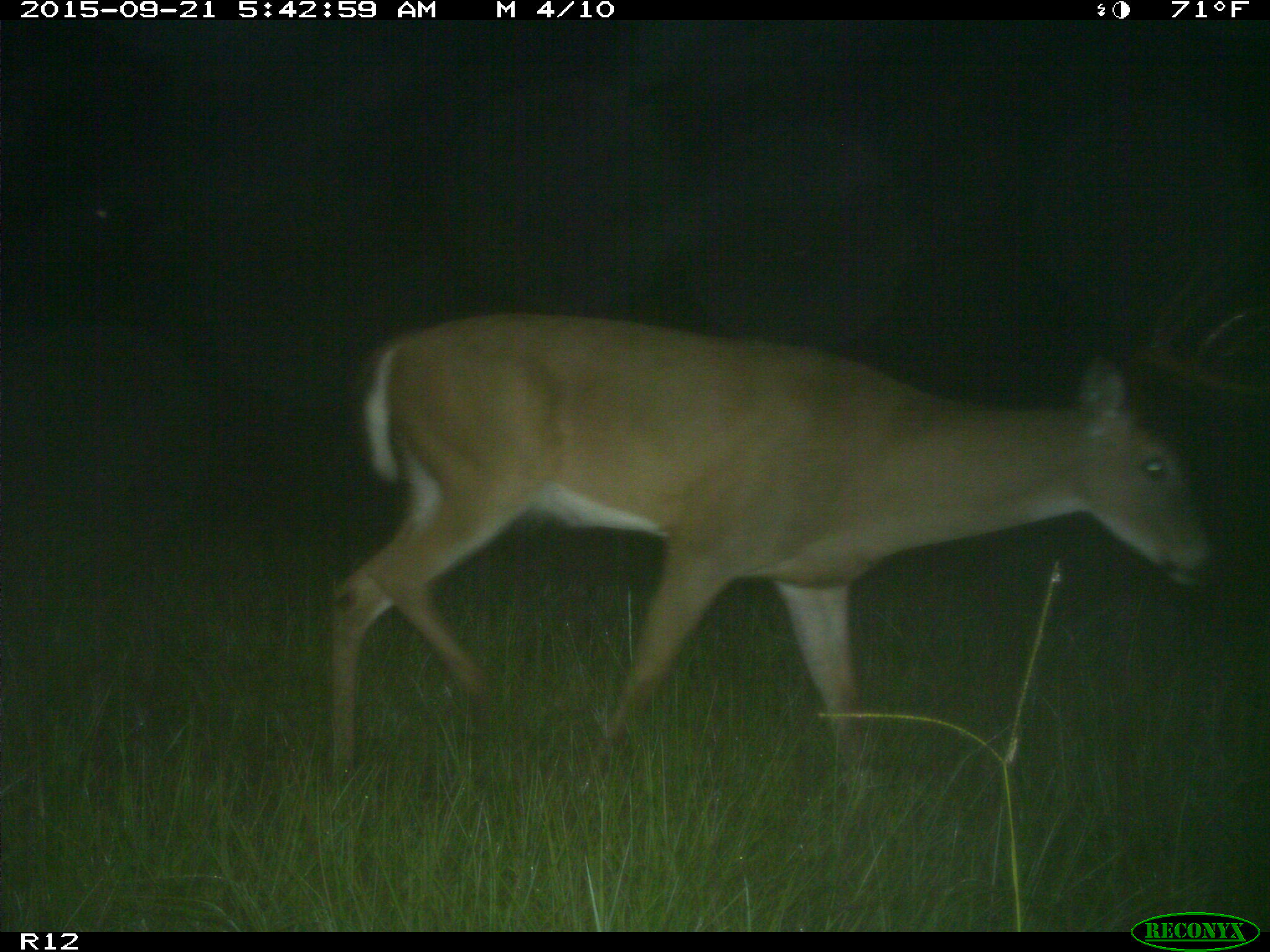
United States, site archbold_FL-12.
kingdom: Animalia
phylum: Chordata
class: Mammalia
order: Artiodactyla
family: Cervidae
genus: Odocoileus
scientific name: Odocoileus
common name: deer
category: unidentified deer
Unidentified deer (deer) (Odocoileus).